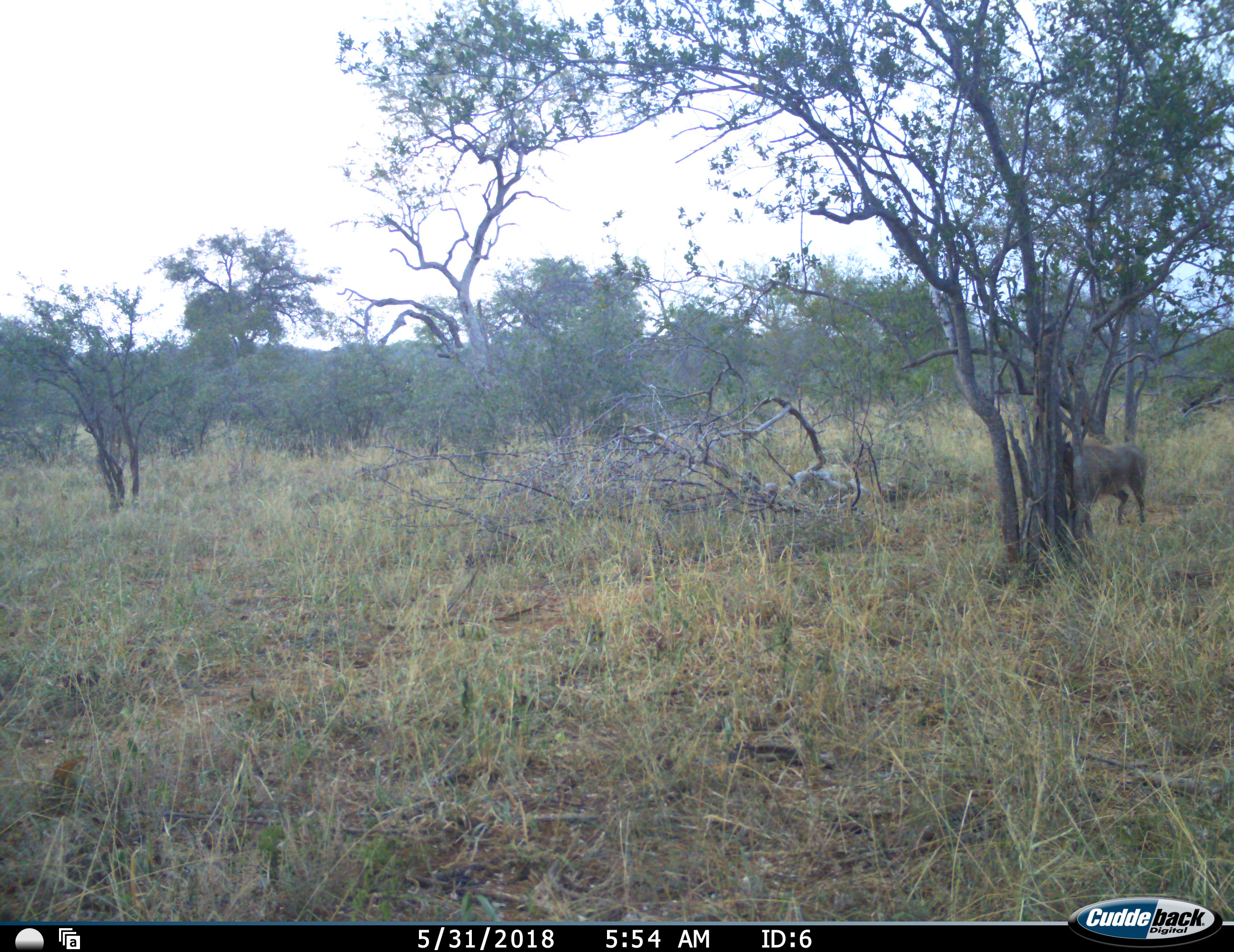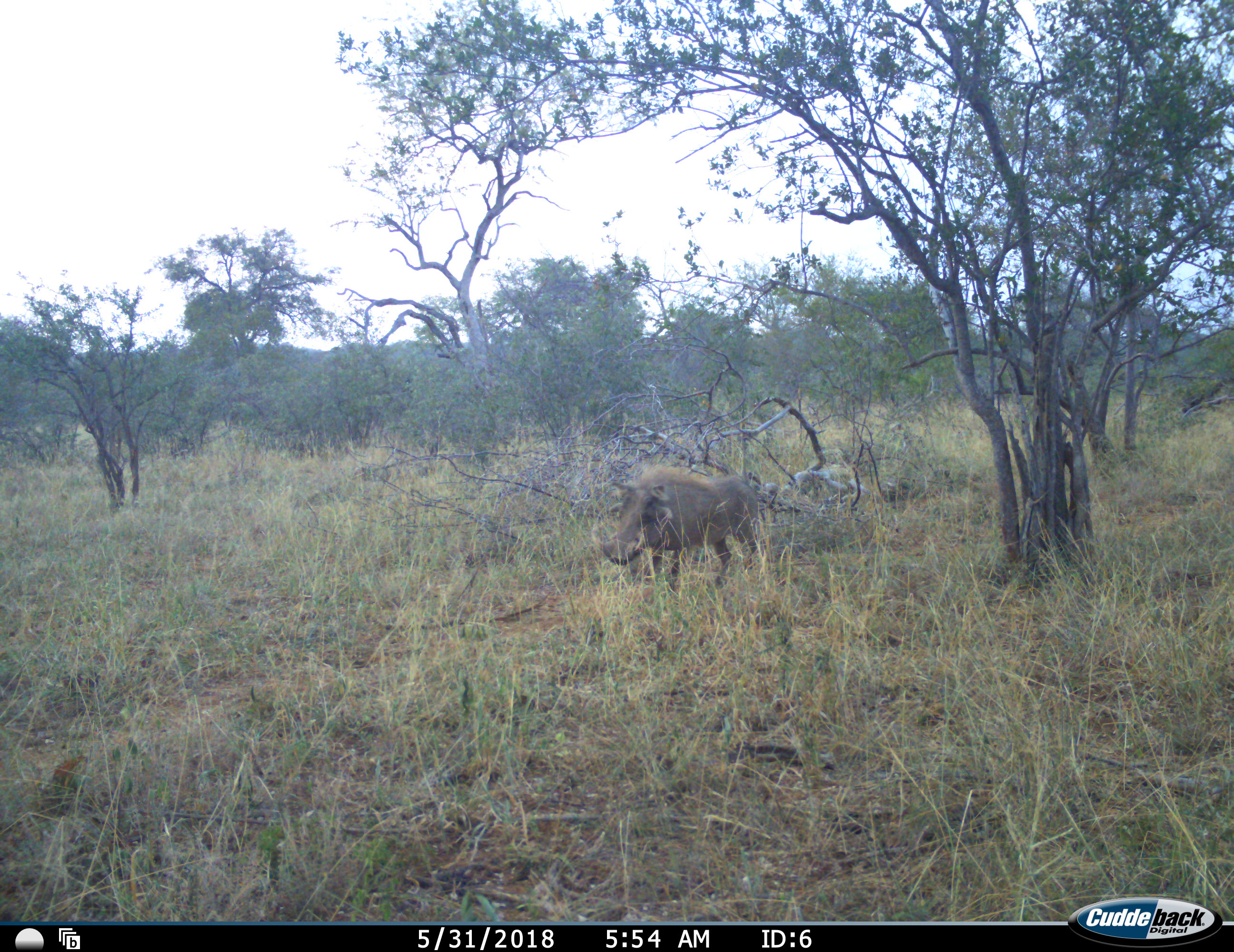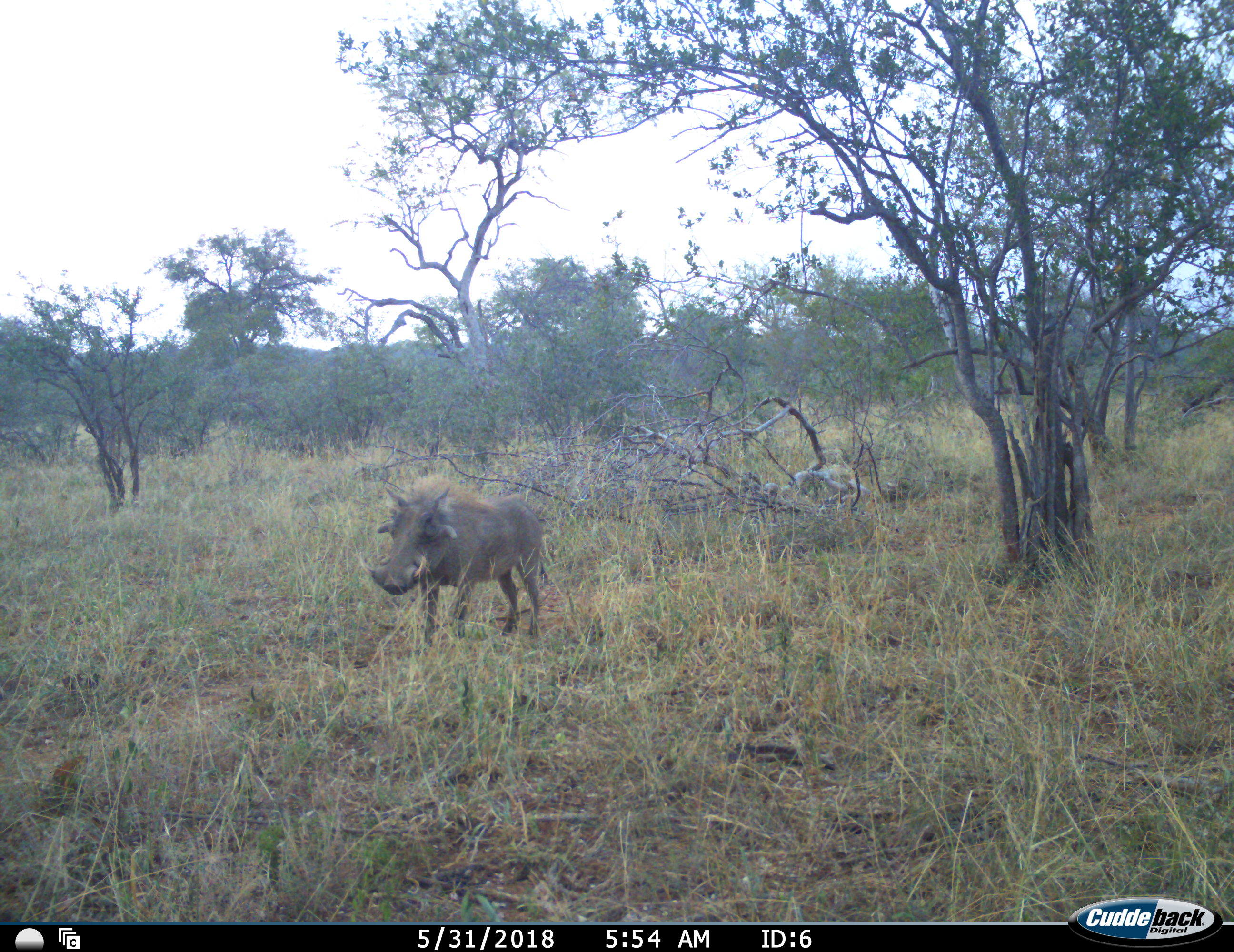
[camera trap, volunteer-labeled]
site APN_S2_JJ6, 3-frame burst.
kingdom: Animalia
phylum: Chordata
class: Mammalia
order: Artiodactyla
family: Suidae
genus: Phacochoerus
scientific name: Phacochoerus africanus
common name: warthog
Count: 1.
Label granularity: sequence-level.